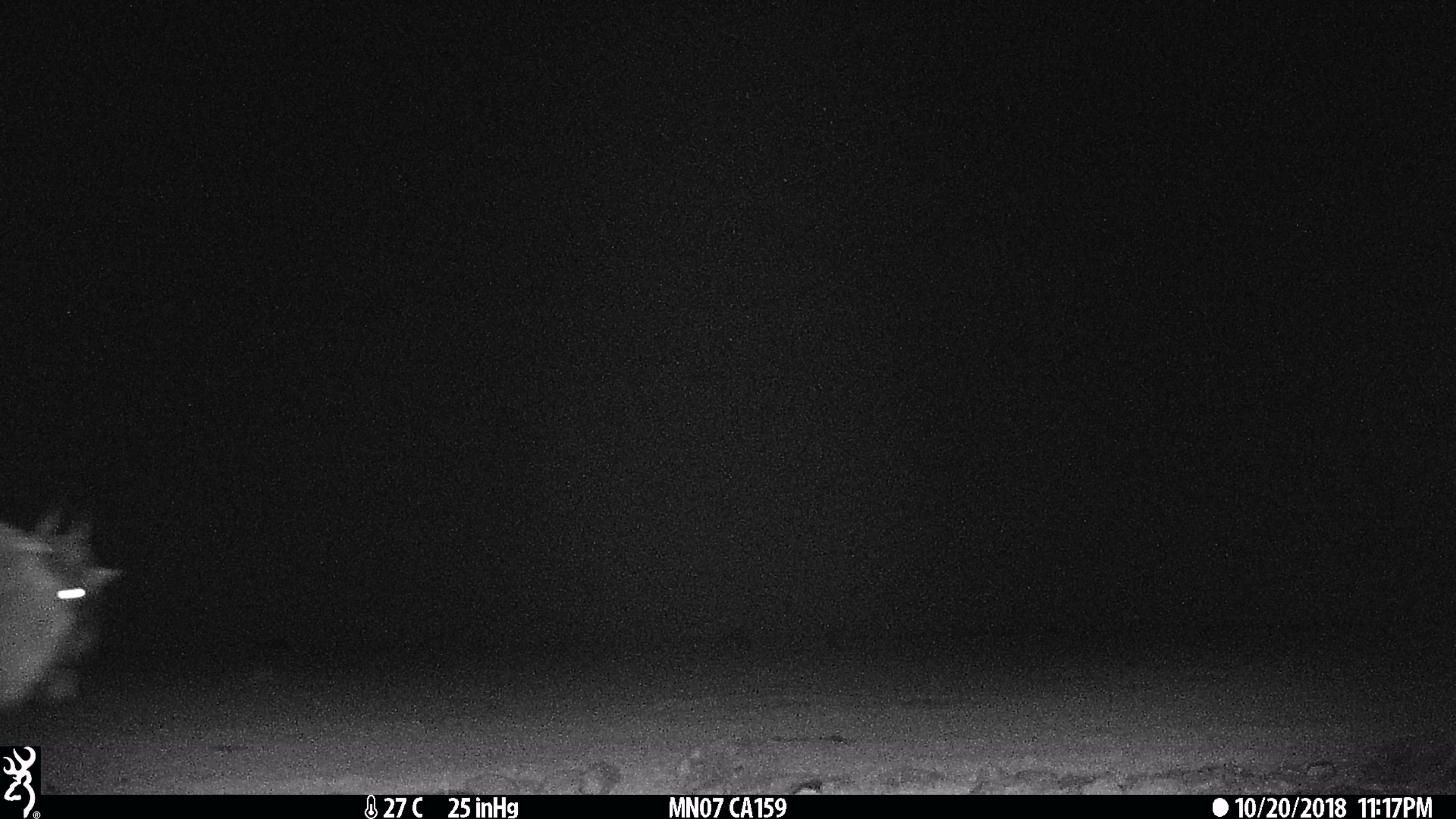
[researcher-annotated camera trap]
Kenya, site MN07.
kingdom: Animalia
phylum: Chordata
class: Mammalia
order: Artiodactyla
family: Bovidae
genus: Connochaetes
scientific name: Connochaetes taurinus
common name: blue wildebeest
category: wildebeest